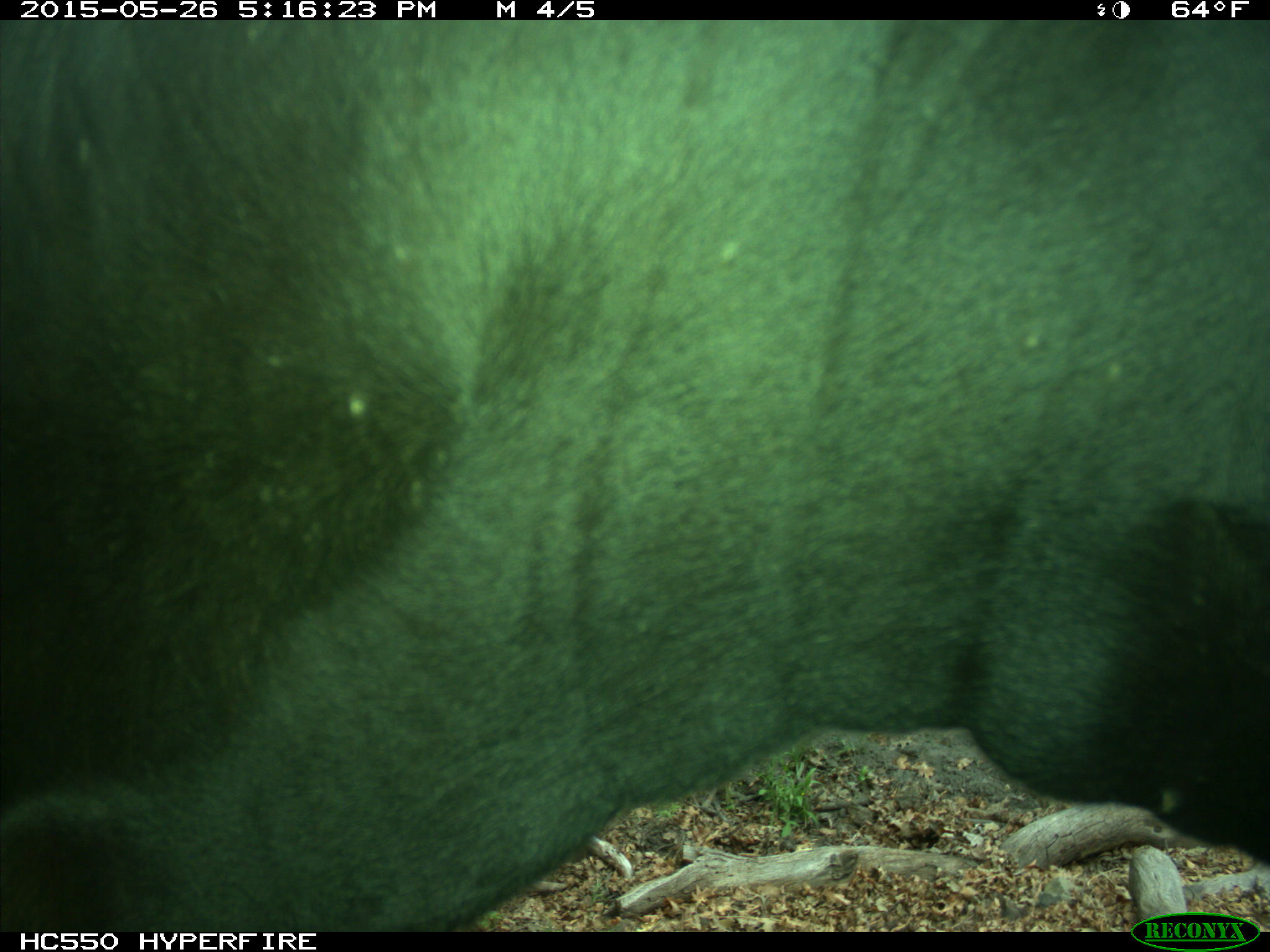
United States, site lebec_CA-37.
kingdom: Animalia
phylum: Chordata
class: Mammalia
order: Artiodactyla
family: Bovidae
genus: Bos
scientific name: Bos taurus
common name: domestic cow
Bos taurus (domestic cow).